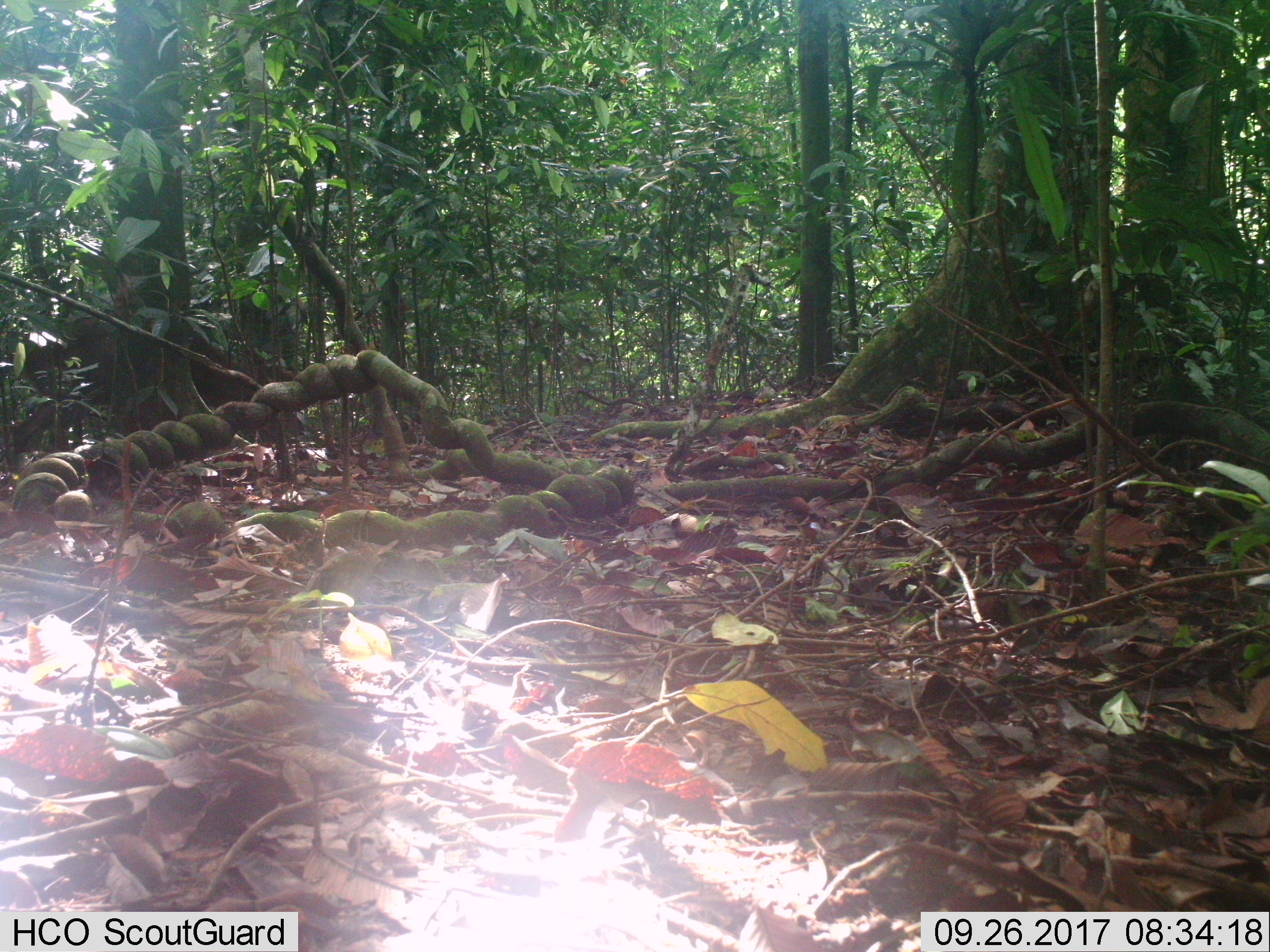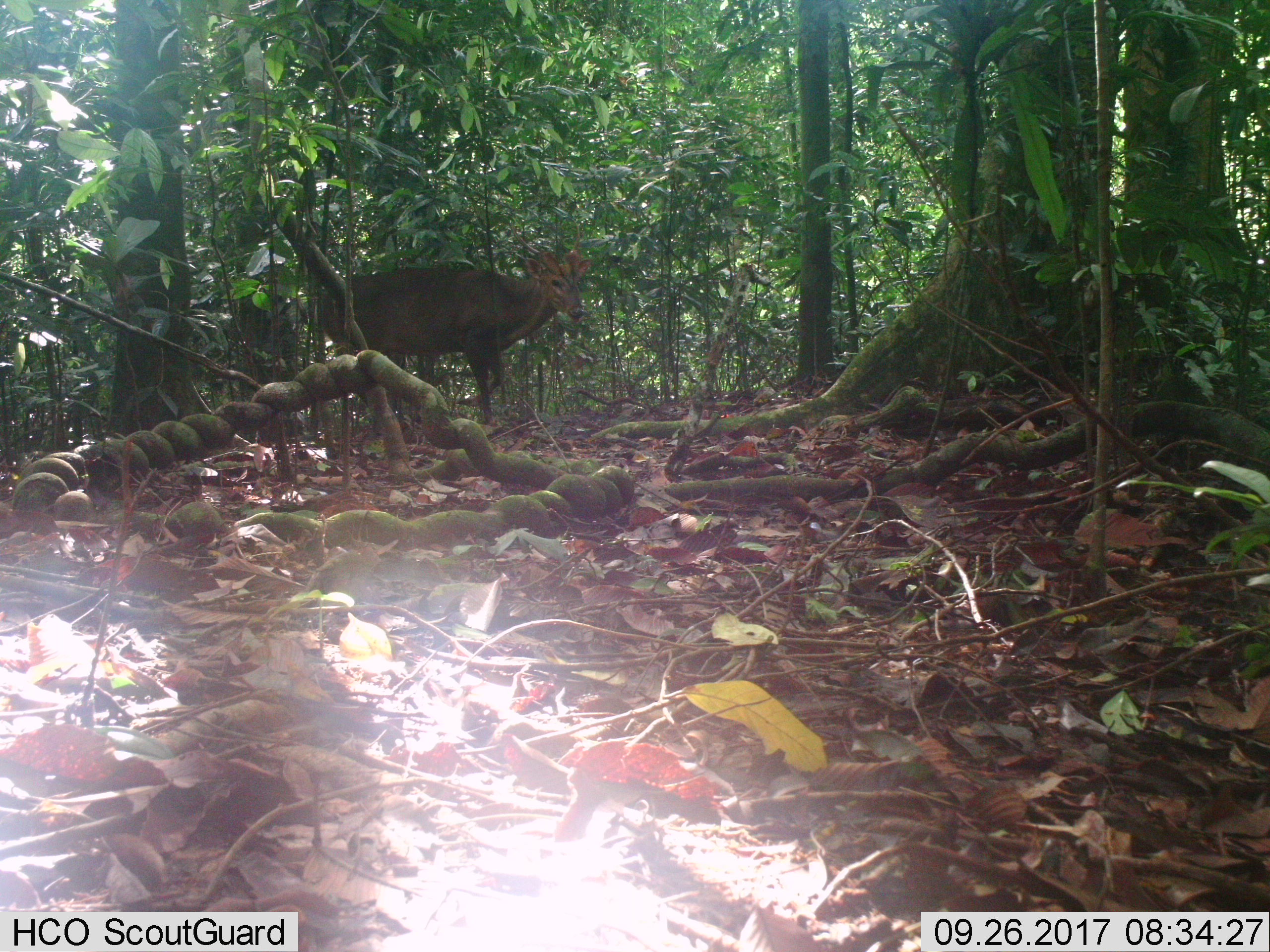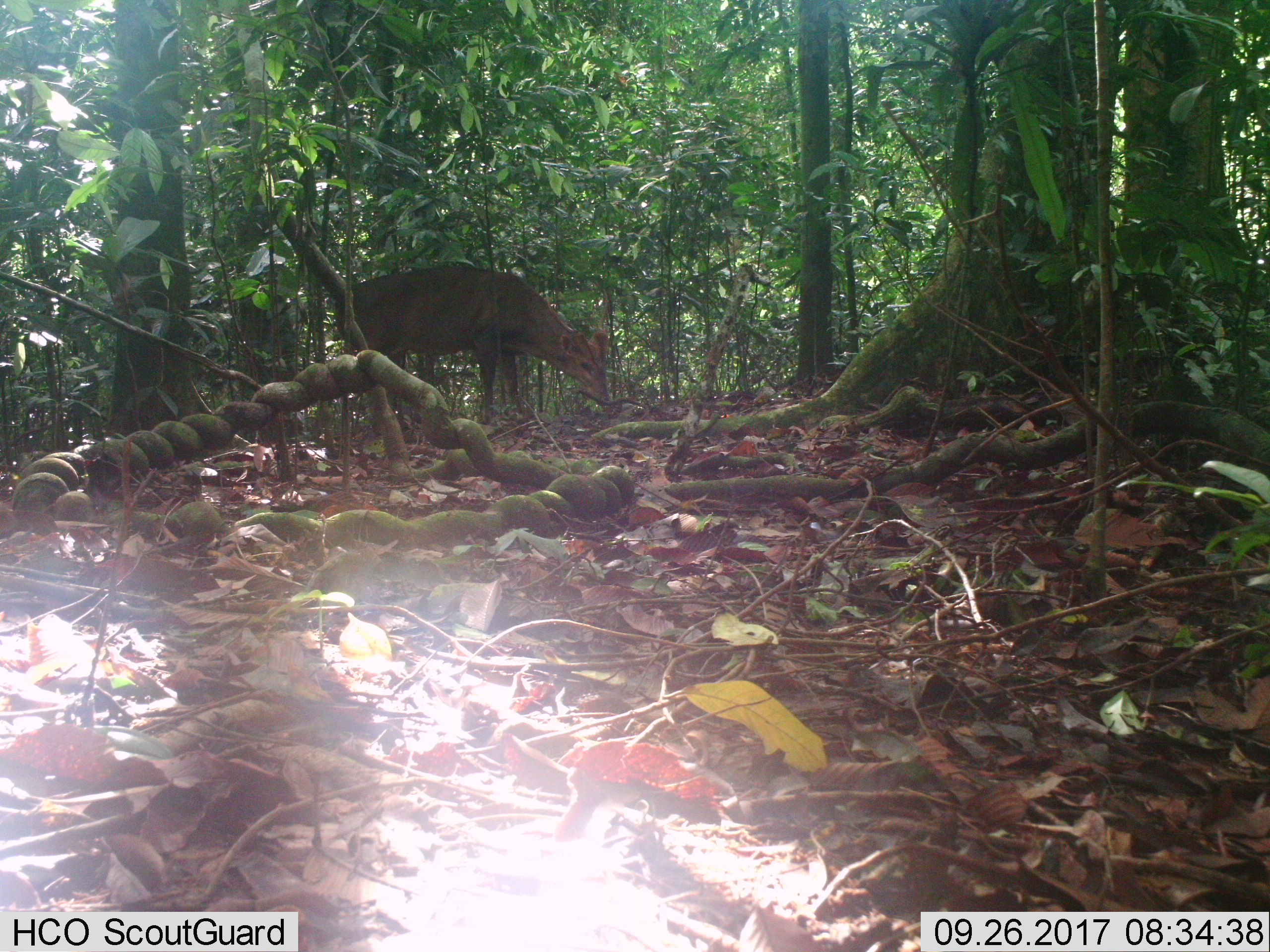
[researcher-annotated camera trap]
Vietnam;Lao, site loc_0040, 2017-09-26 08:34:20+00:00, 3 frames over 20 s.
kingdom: Animalia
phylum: Chordata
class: Mammalia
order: Artiodactyla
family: Cervidae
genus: Muntiacus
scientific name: Muntiacus vuquangensis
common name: large-antlered muntjac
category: large antlered muntjac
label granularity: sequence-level